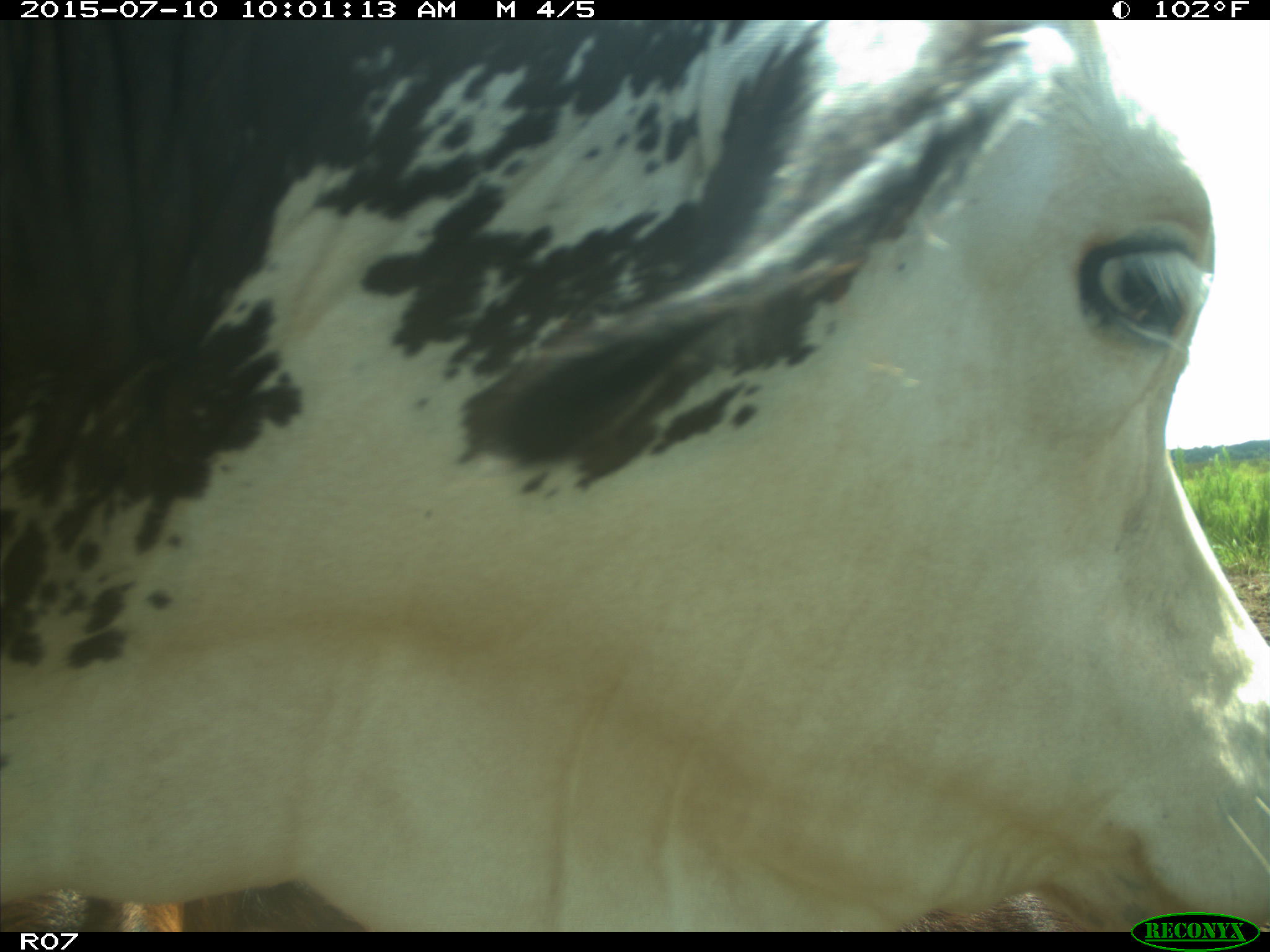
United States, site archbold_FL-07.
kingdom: Animalia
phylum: Chordata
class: Mammalia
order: Artiodactyla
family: Bovidae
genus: Bos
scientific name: Bos taurus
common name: domestic cow